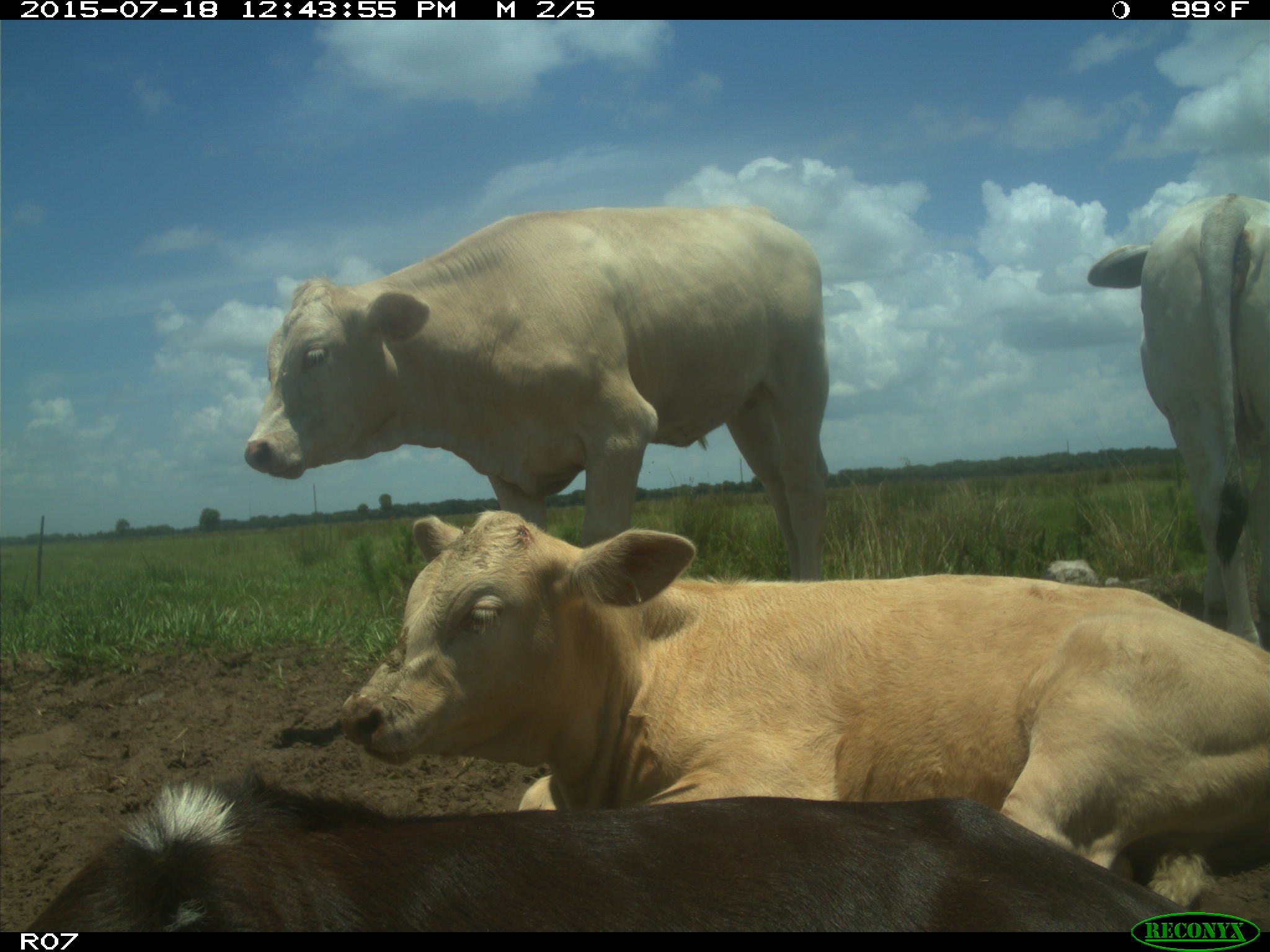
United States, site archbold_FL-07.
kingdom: Animalia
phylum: Chordata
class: Mammalia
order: Artiodactyla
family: Bovidae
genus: Bos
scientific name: Bos taurus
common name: domestic cow